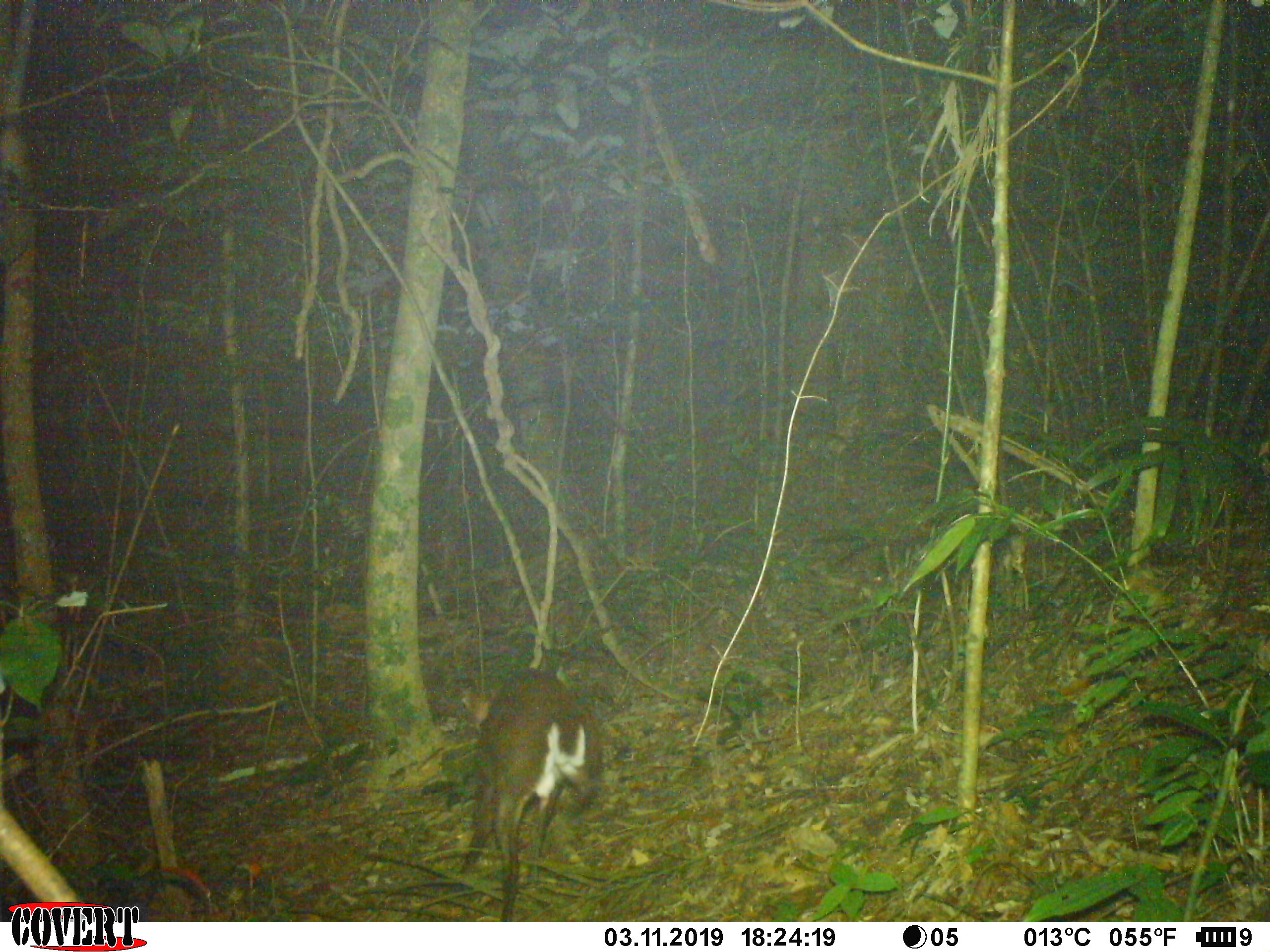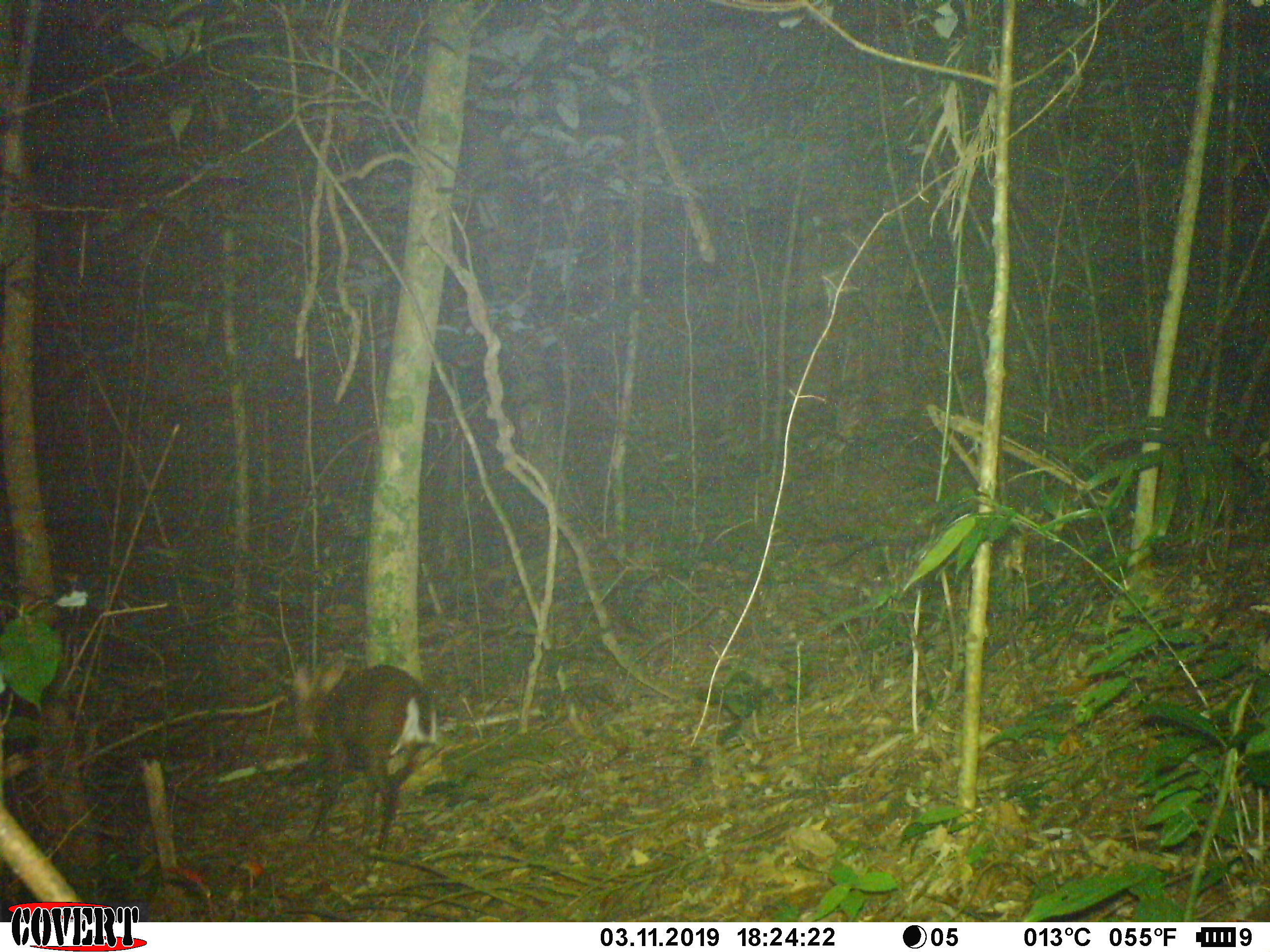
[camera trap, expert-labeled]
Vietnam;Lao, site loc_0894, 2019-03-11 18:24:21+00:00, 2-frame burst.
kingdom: Animalia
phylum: Chordata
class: Mammalia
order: Artiodactyla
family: Cervidae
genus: Muntiacus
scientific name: Muntiacus rooseveltorum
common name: roosevelt's muntjac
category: roosevelts muntjac group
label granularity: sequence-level